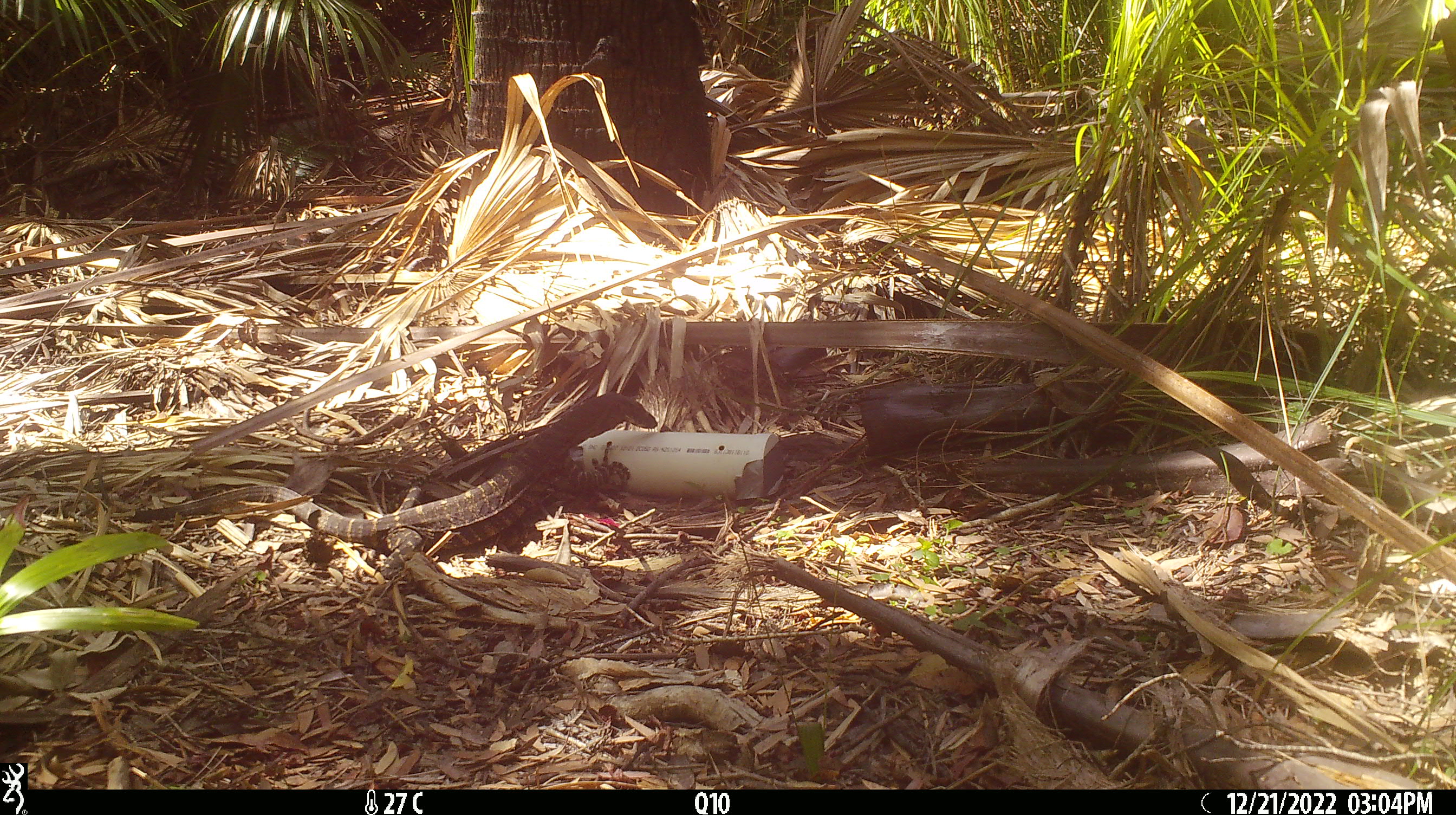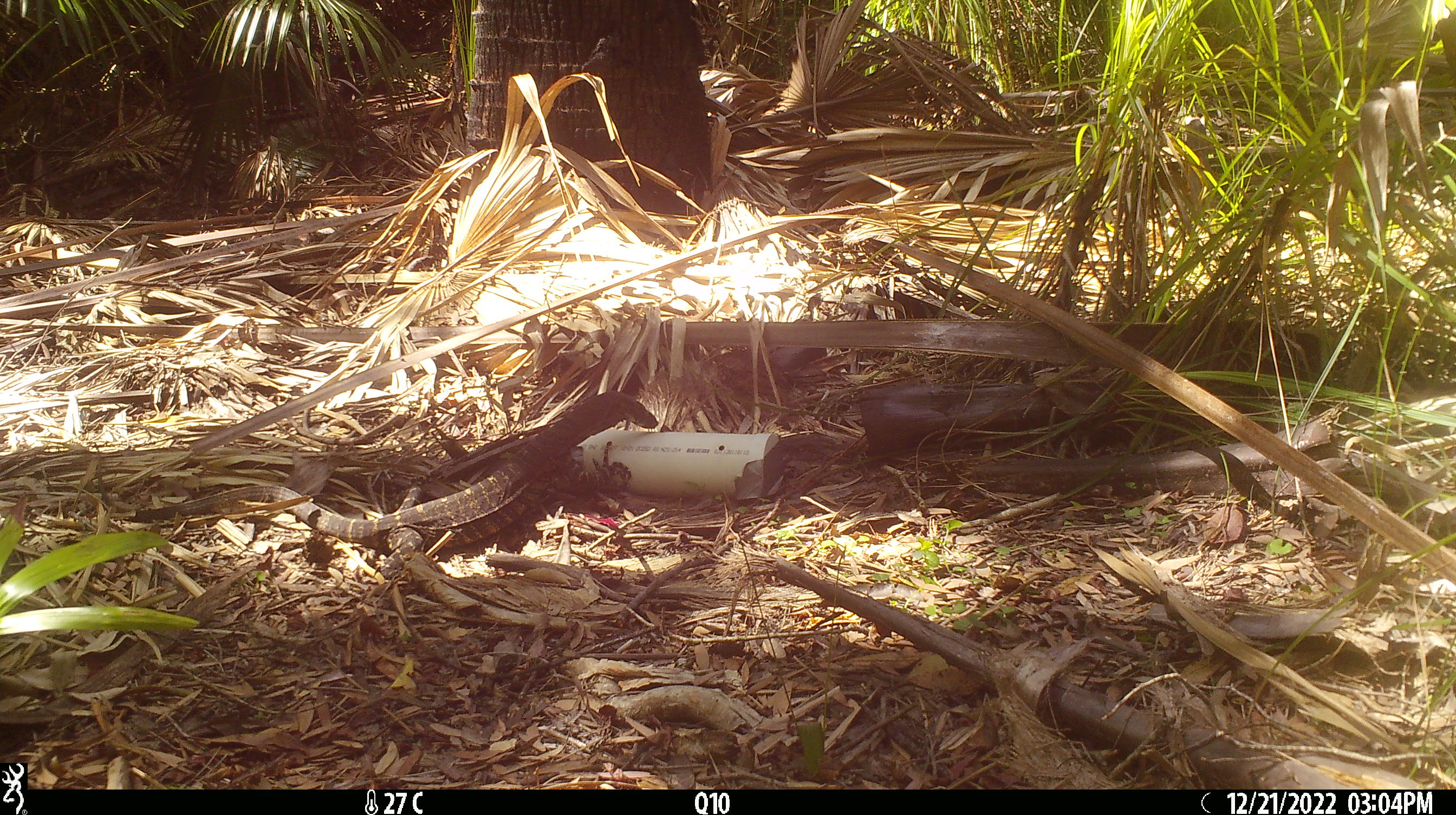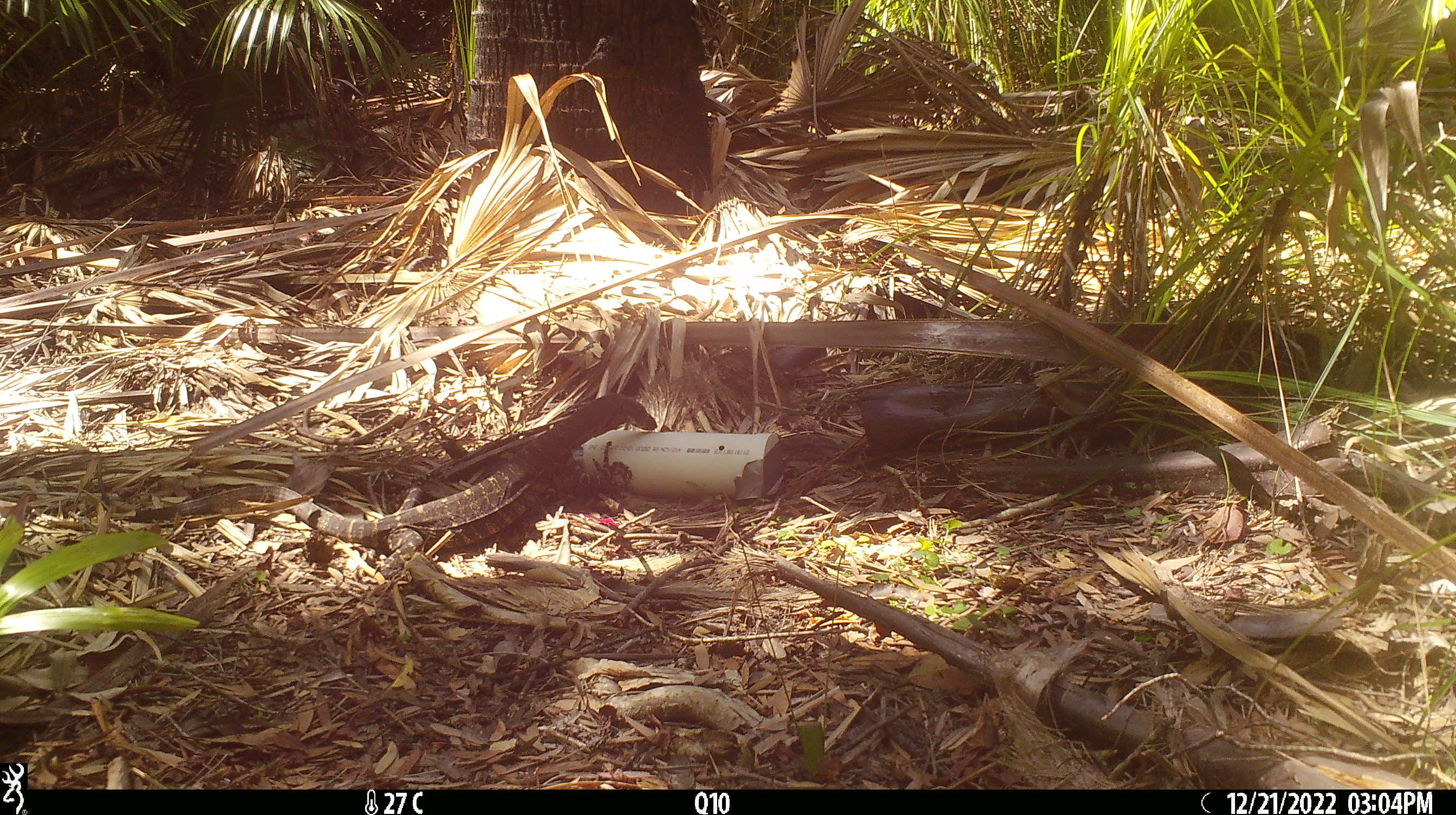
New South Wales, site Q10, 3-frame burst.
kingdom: Animalia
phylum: Chordata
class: Reptilia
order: Squamata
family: Varanidae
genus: Varanus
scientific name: Varanus varius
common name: lace monitor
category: goanna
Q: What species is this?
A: Goanna (lace monitor) (Varanus varius).